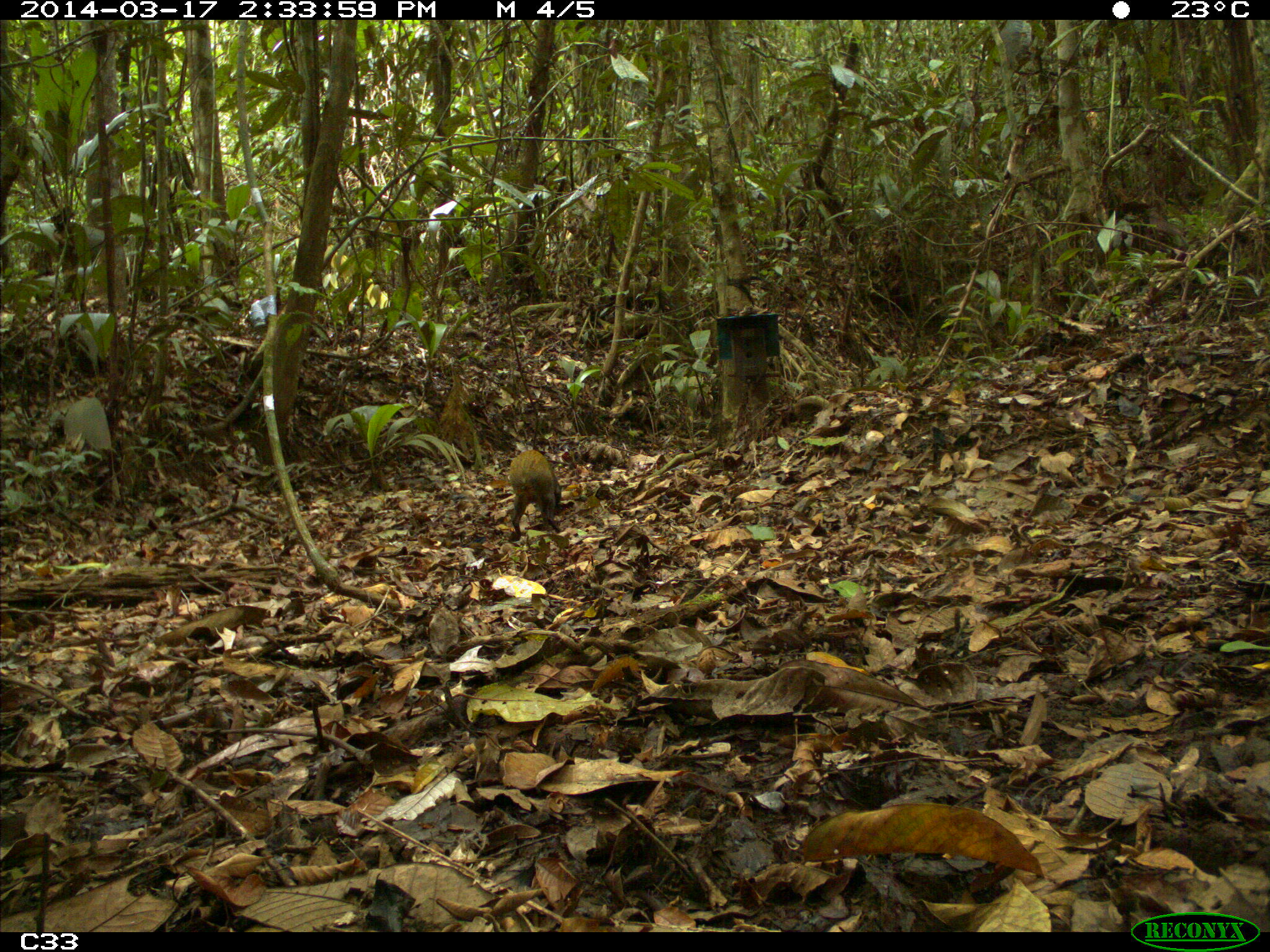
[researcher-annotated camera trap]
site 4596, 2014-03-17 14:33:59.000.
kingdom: Animalia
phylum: Chordata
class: Mammalia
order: Rodentia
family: Dasyproctidae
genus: Dasyprocta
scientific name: Dasyprocta leporina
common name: red-rumped agouti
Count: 1.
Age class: adult.